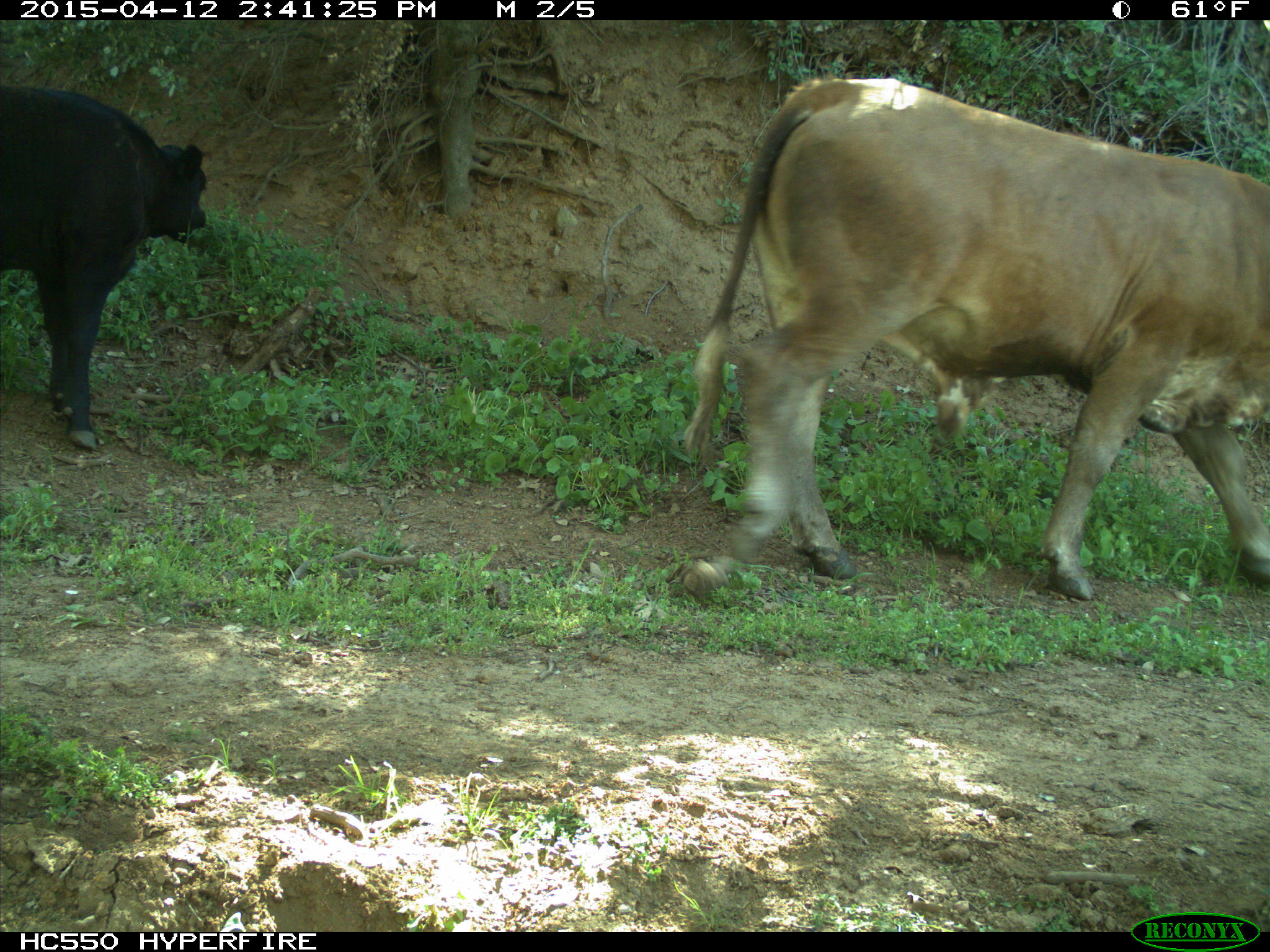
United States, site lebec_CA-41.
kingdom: Animalia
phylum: Chordata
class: Mammalia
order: Artiodactyla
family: Bovidae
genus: Bos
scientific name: Bos taurus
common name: domestic cow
Bos taurus (domestic cow).